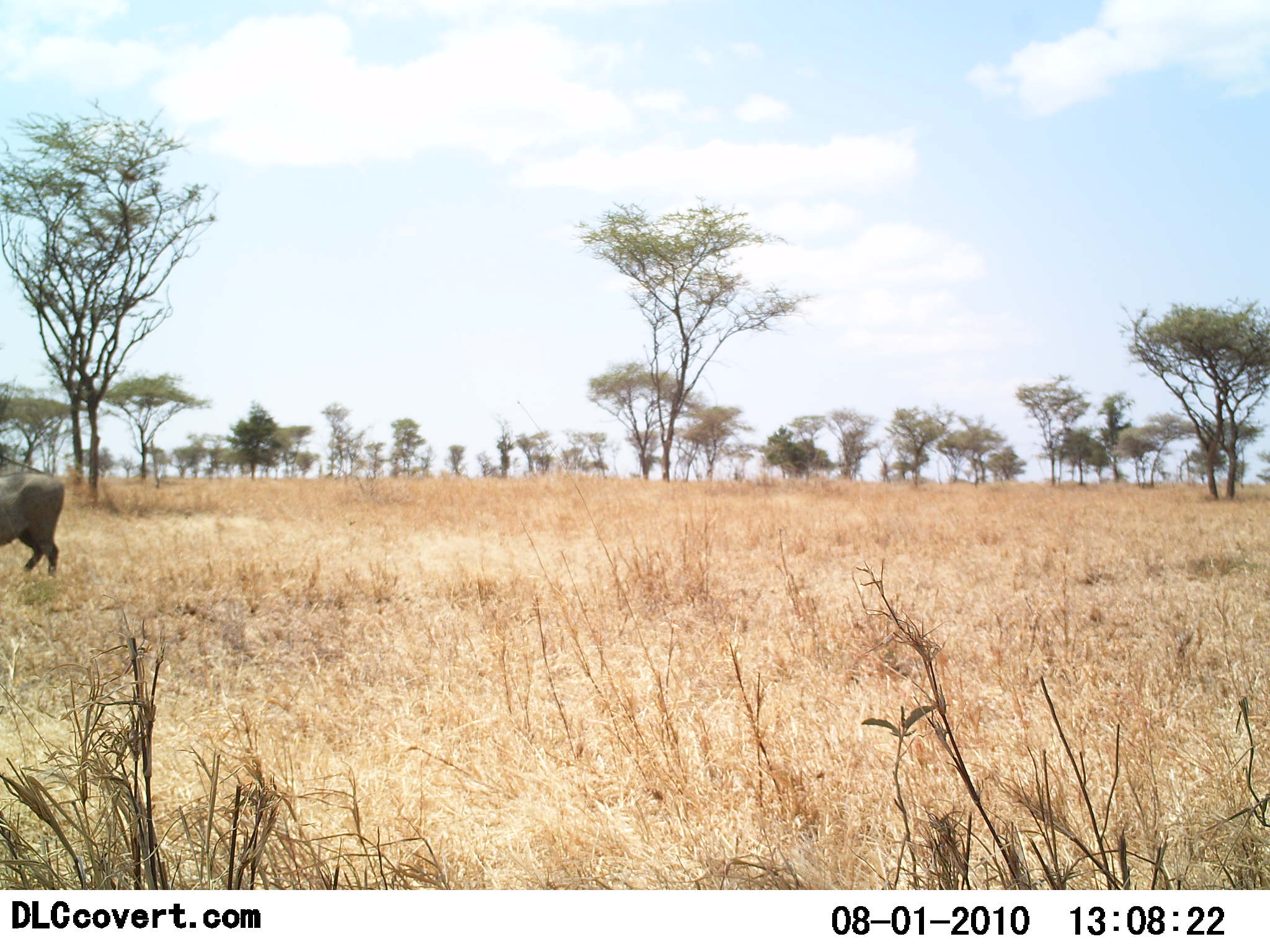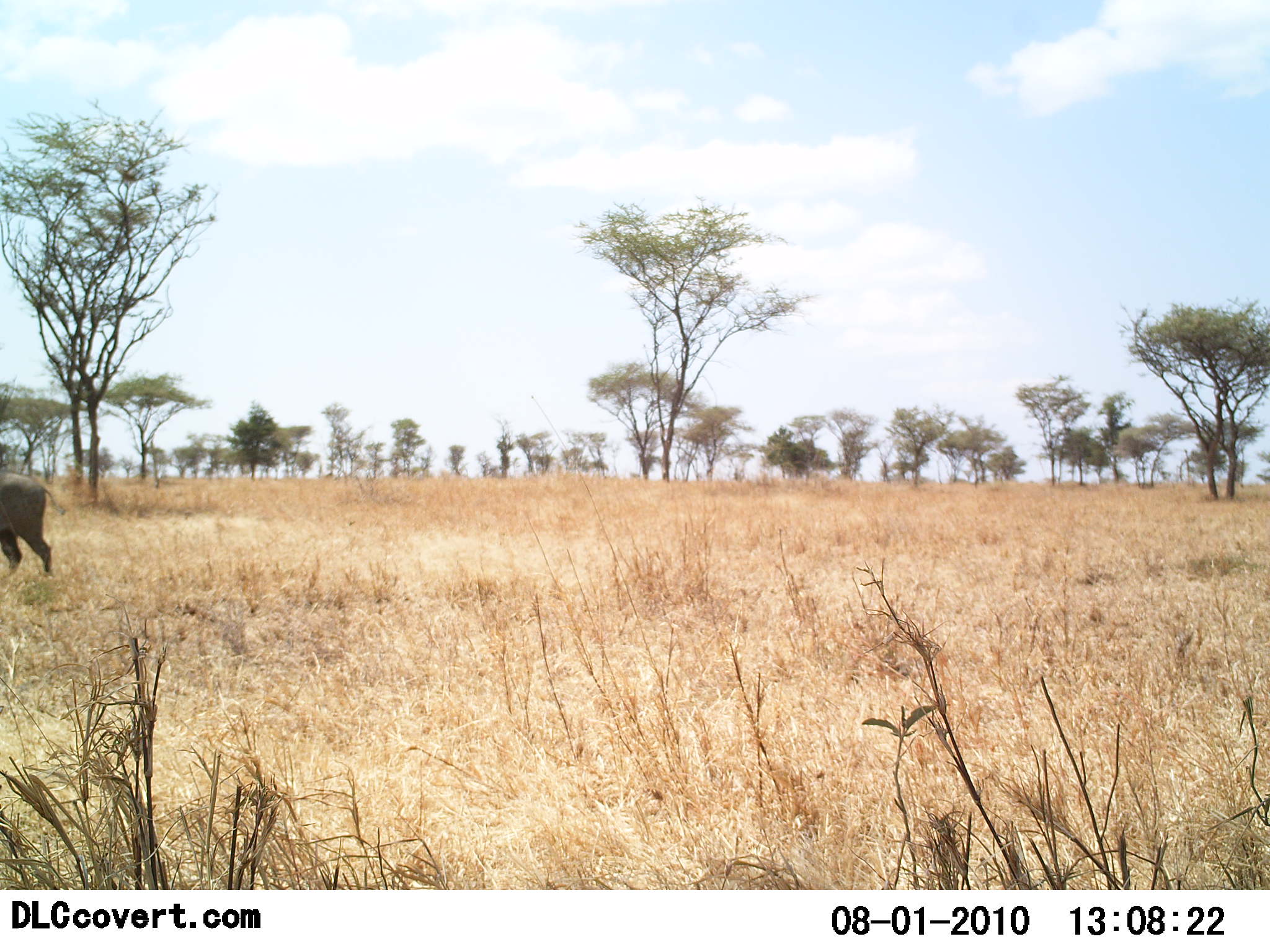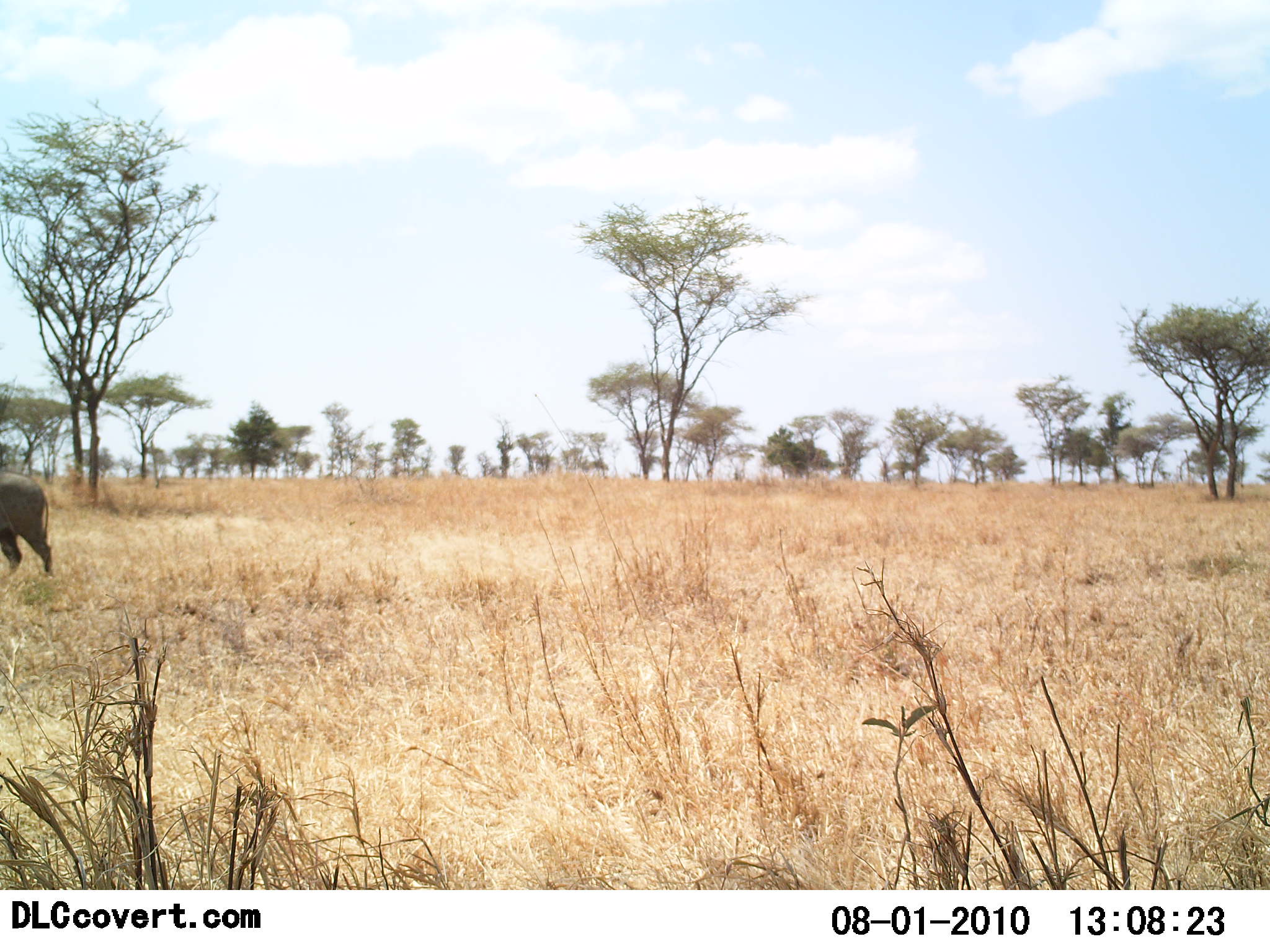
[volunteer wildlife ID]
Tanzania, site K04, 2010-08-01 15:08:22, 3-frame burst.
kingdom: Animalia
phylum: Chordata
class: Mammalia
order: Artiodactyla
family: Suidae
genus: Phacochoerus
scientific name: Phacochoerus africanus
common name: warthog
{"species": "warthog (Phacochoerus africanus)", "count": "1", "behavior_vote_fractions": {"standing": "50%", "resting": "0%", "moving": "43%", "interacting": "0%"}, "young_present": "0%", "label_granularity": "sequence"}